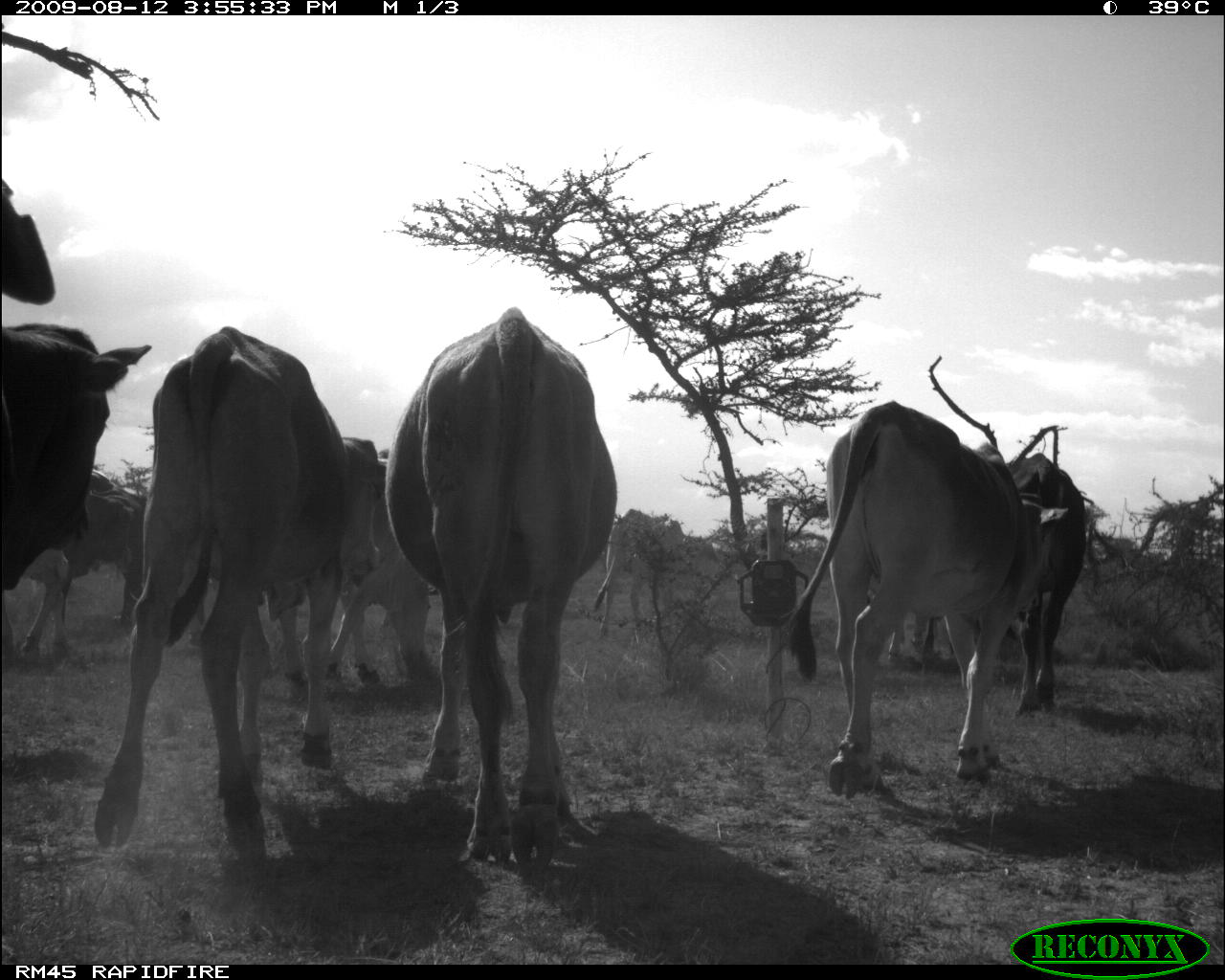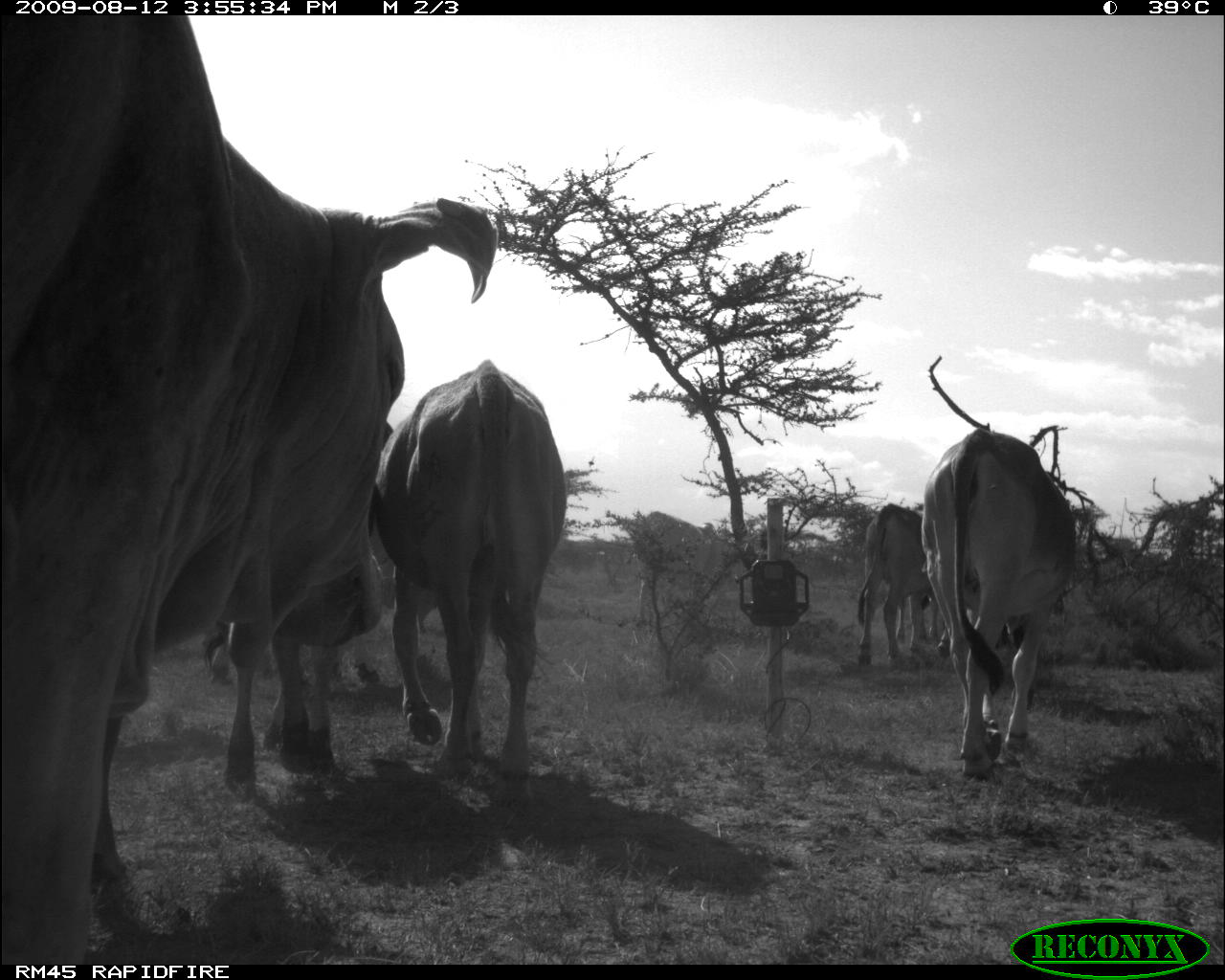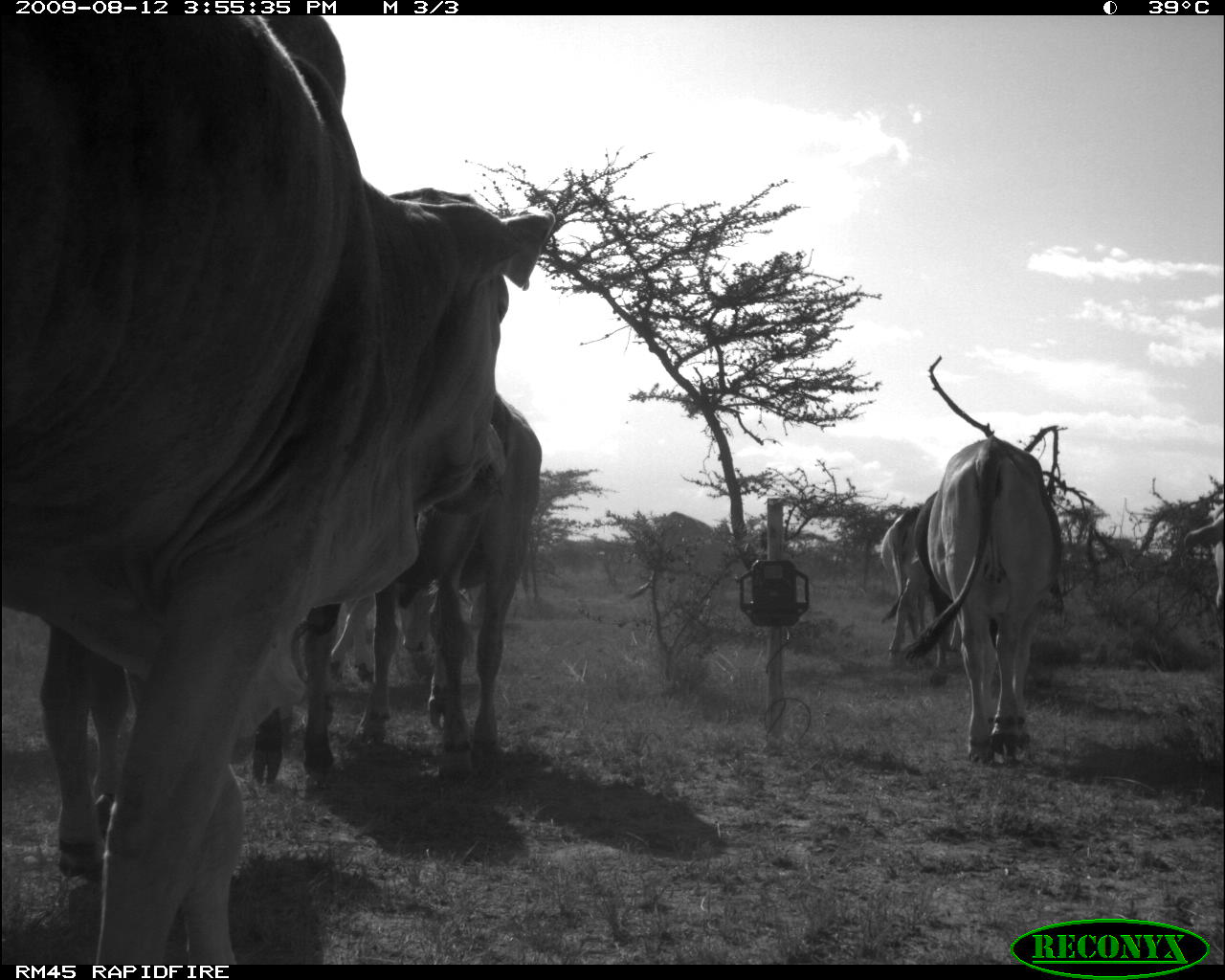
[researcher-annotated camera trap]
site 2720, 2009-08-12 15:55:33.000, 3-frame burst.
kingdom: Animalia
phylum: Chordata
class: Mammalia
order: Artiodactyla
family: Bovidae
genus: Bos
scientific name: Bos taurus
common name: domestic cattle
Bos taurus (domestic cattle), count 10.